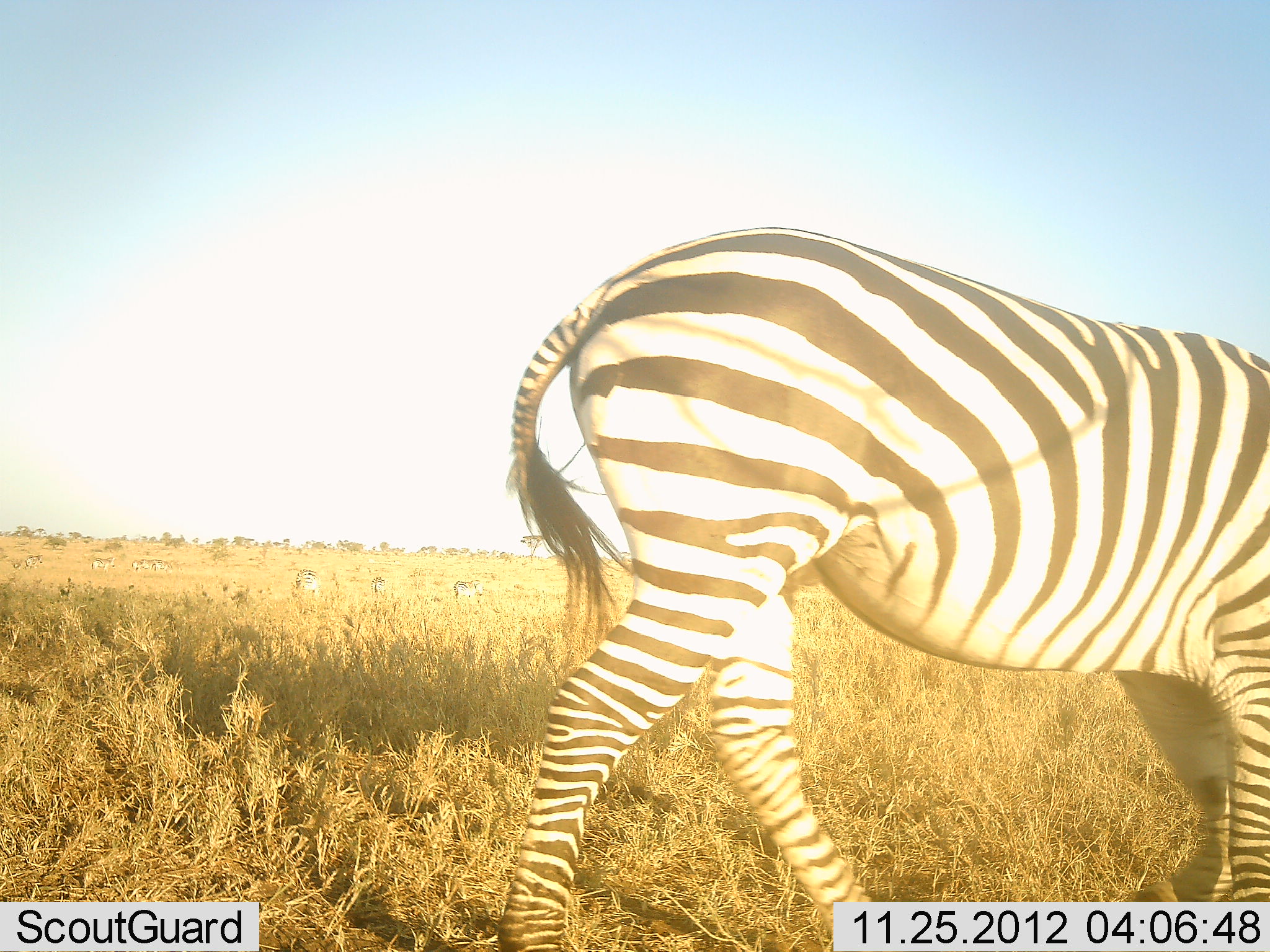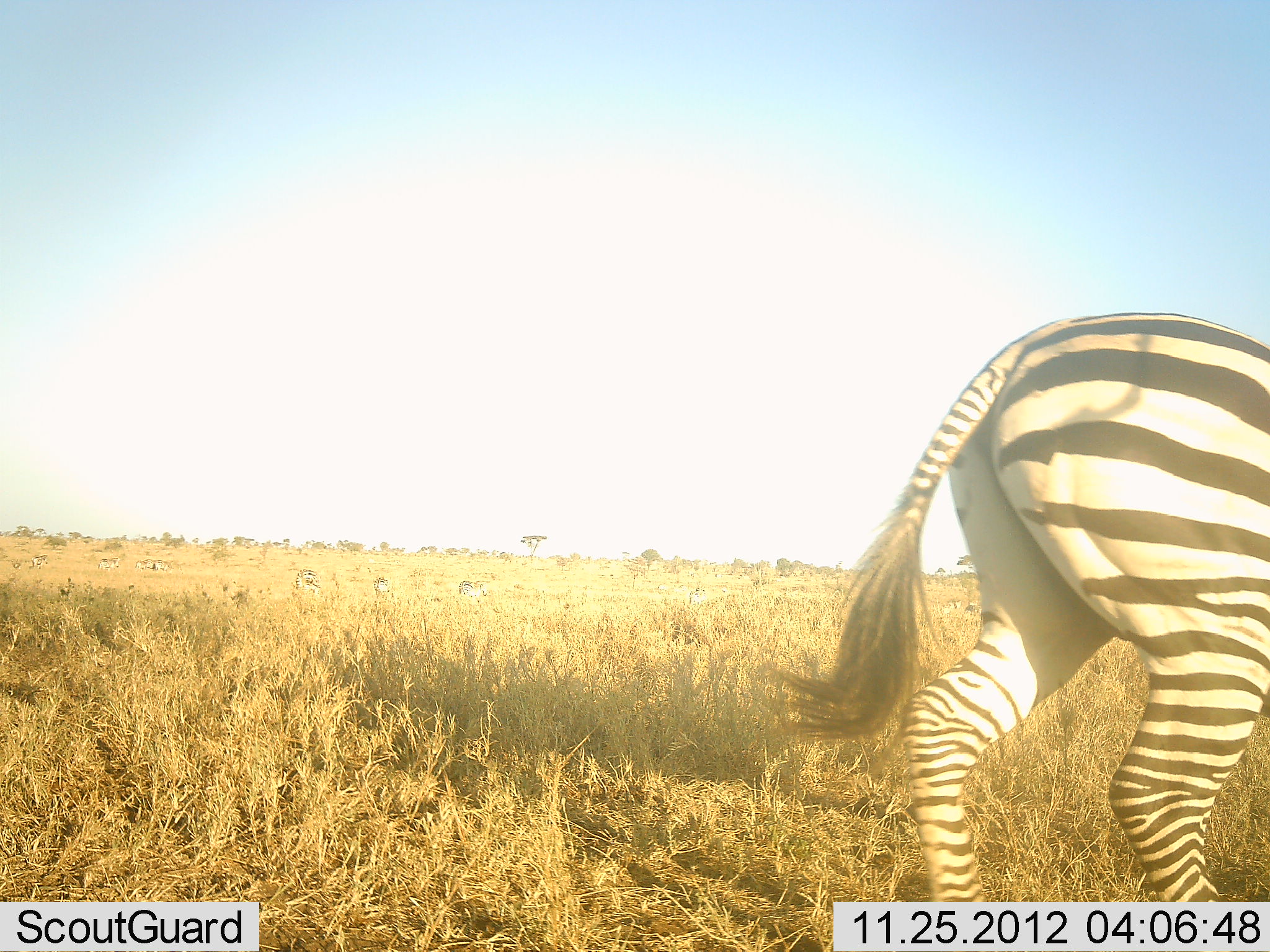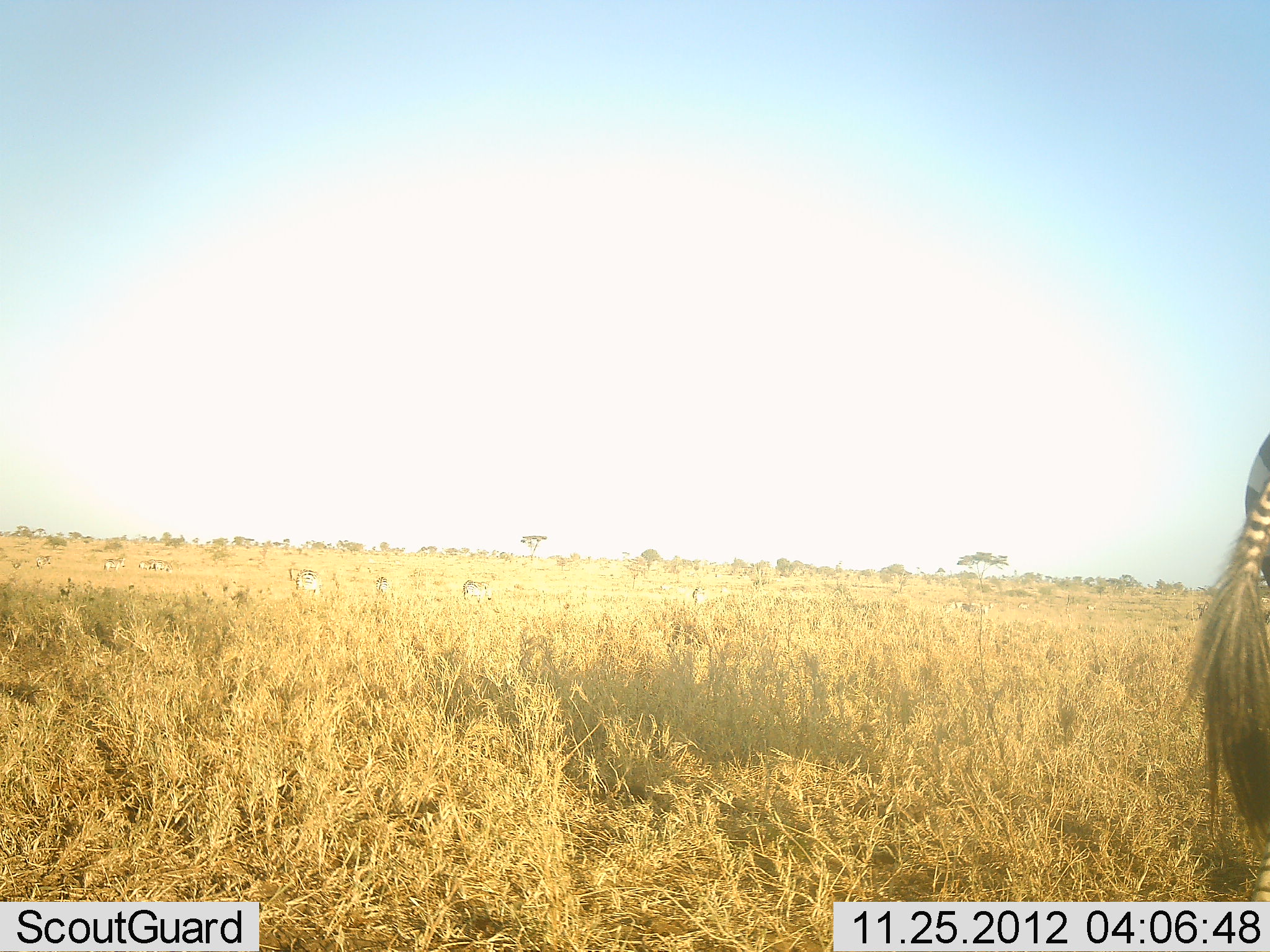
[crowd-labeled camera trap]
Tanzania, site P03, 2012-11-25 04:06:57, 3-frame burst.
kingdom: Animalia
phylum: Chordata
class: Mammalia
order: Perissodactyla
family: Equidae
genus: Equus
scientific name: Equus quagga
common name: plains zebra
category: zebra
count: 8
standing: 20%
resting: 0%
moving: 90%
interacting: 10%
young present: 0%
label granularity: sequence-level